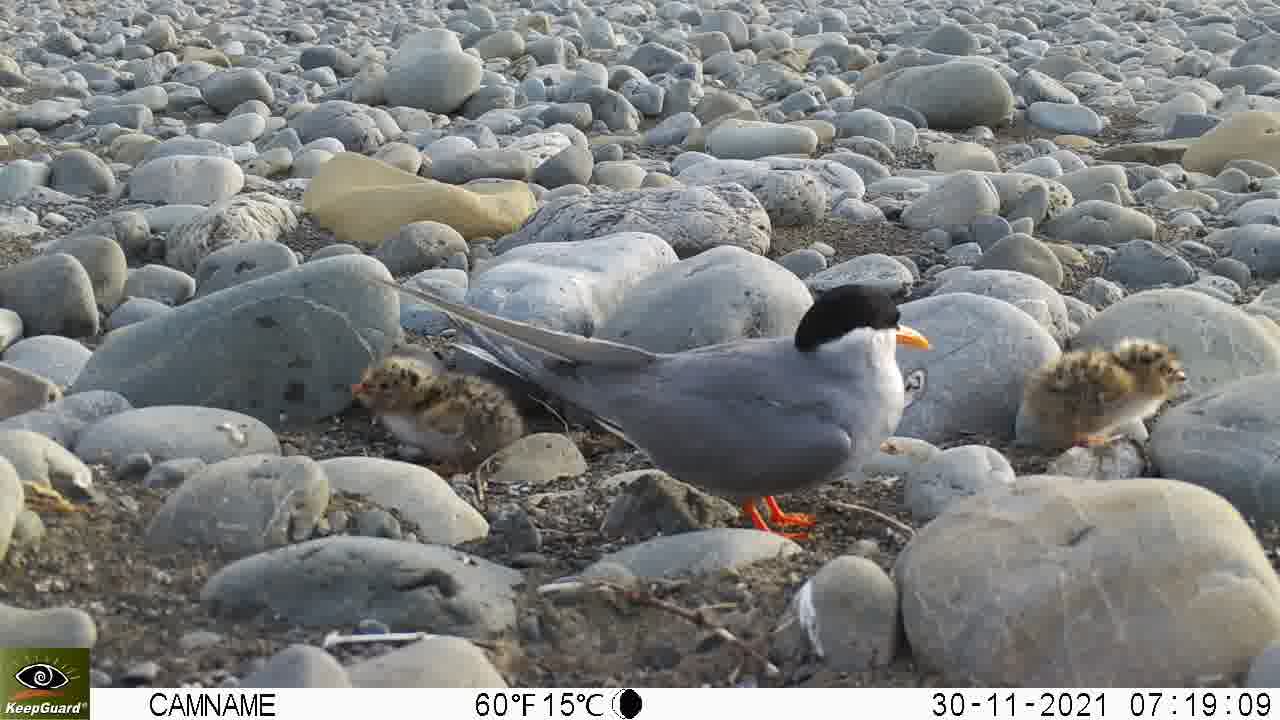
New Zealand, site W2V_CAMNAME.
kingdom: Animalia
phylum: Chordata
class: Aves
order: Charadriiformes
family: Laridae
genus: Chlidonias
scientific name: Chlidonias albostriatus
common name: black-fronted tern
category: black fronted tern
Black fronted tern (black-fronted tern) (Chlidonias albostriatus).